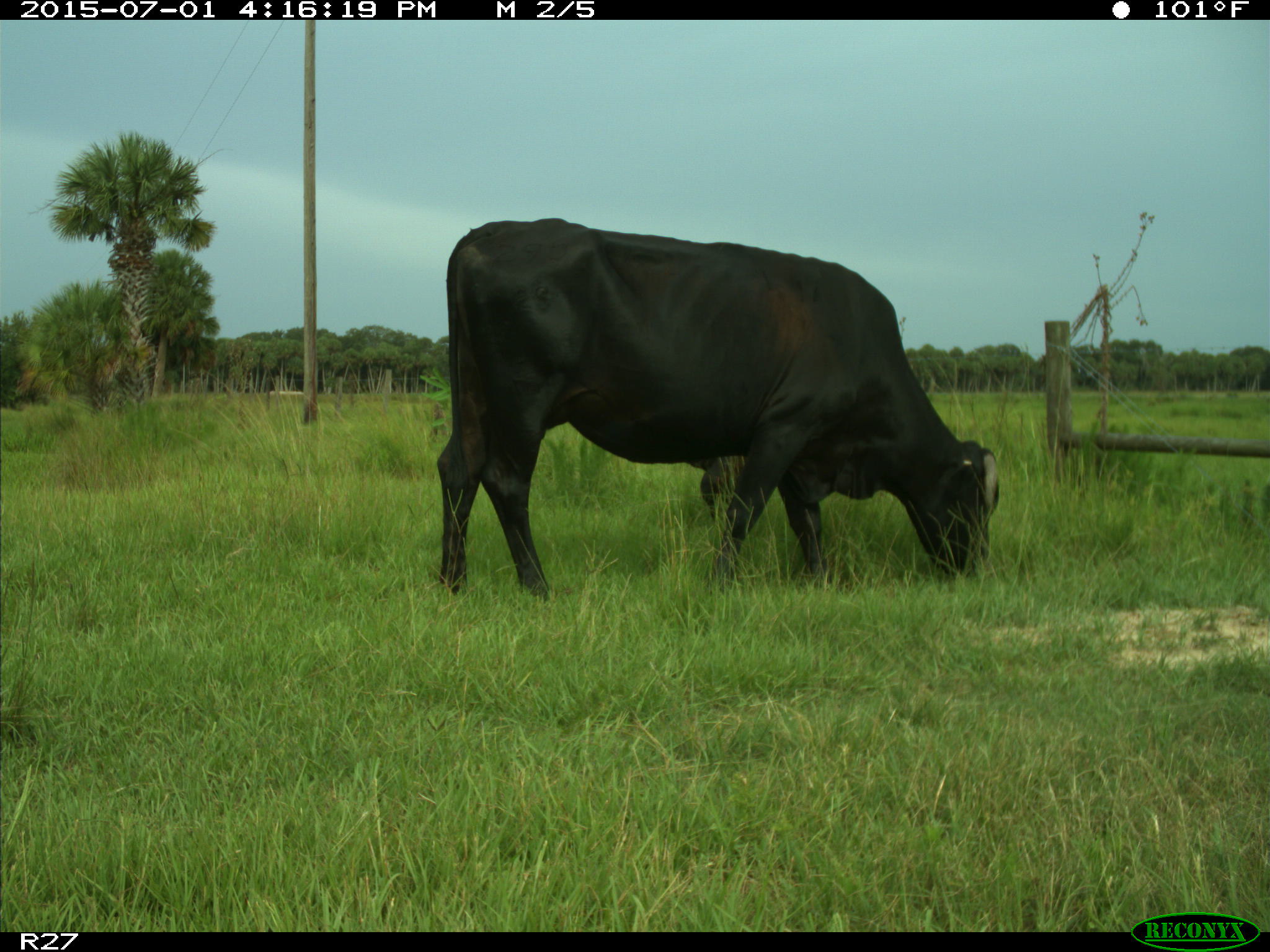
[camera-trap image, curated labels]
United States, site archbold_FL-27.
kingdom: Animalia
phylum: Chordata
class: Mammalia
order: Artiodactyla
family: Bovidae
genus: Bos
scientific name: Bos taurus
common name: domestic cow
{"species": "Bos taurus (domestic cow)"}